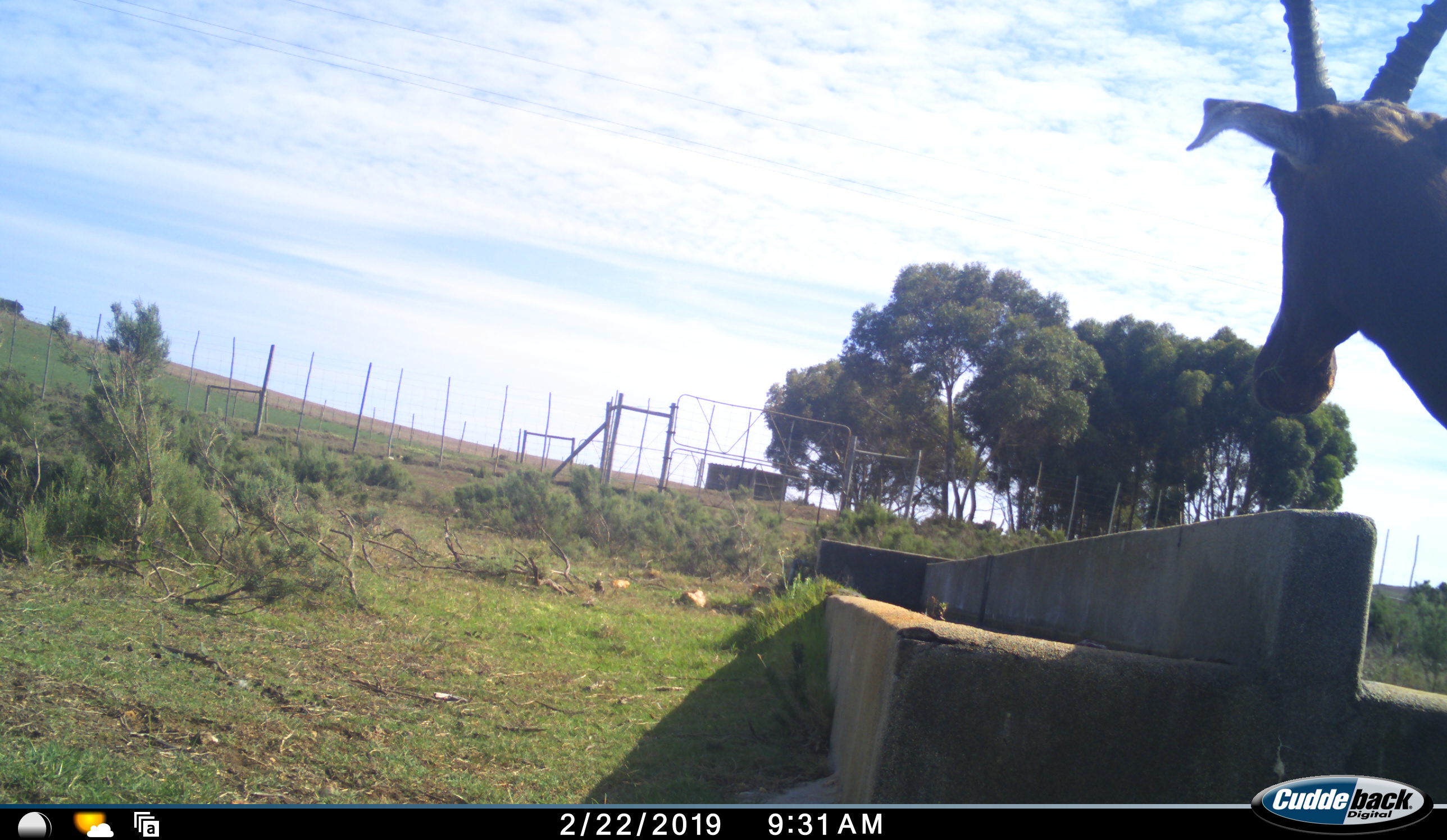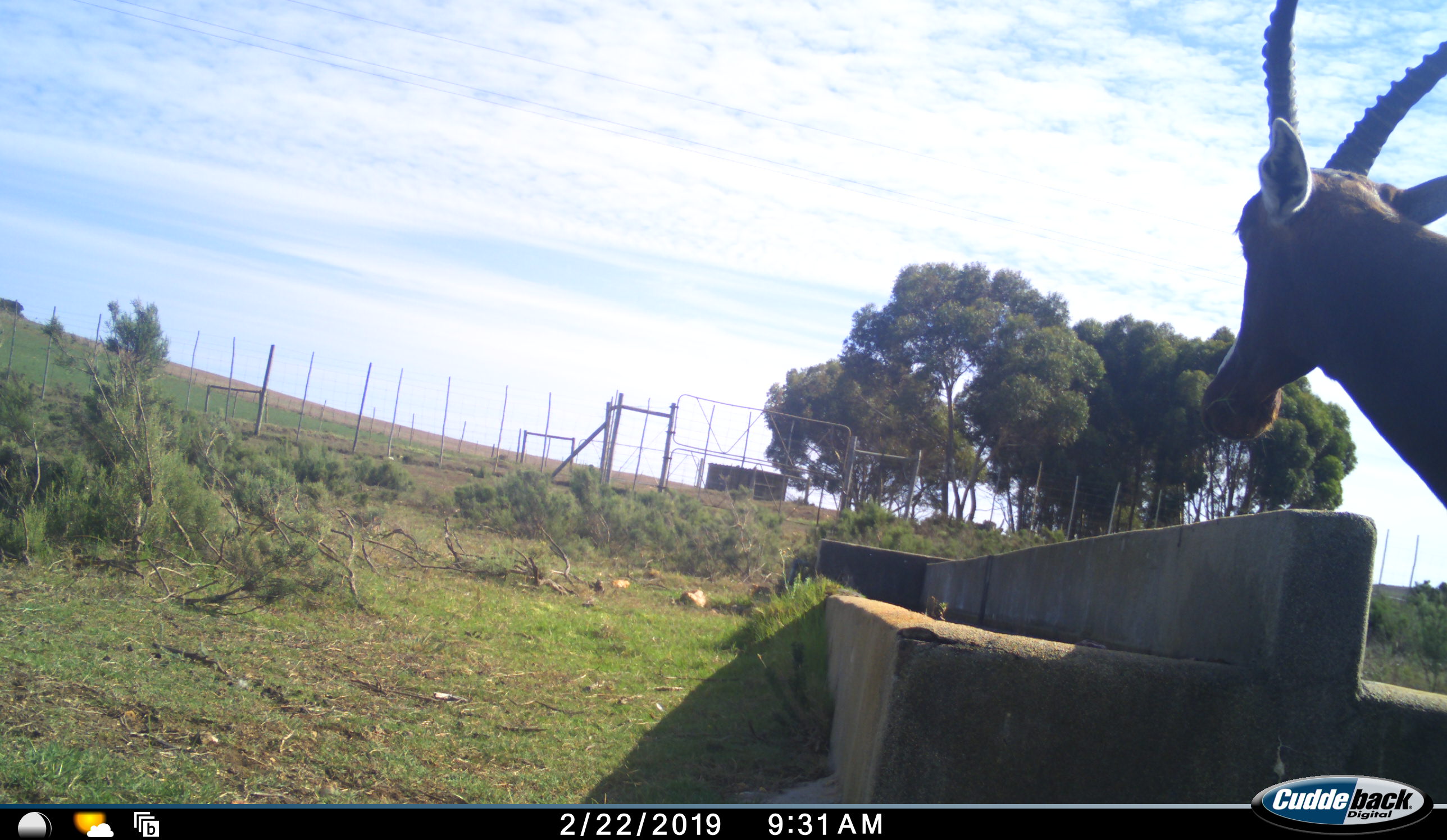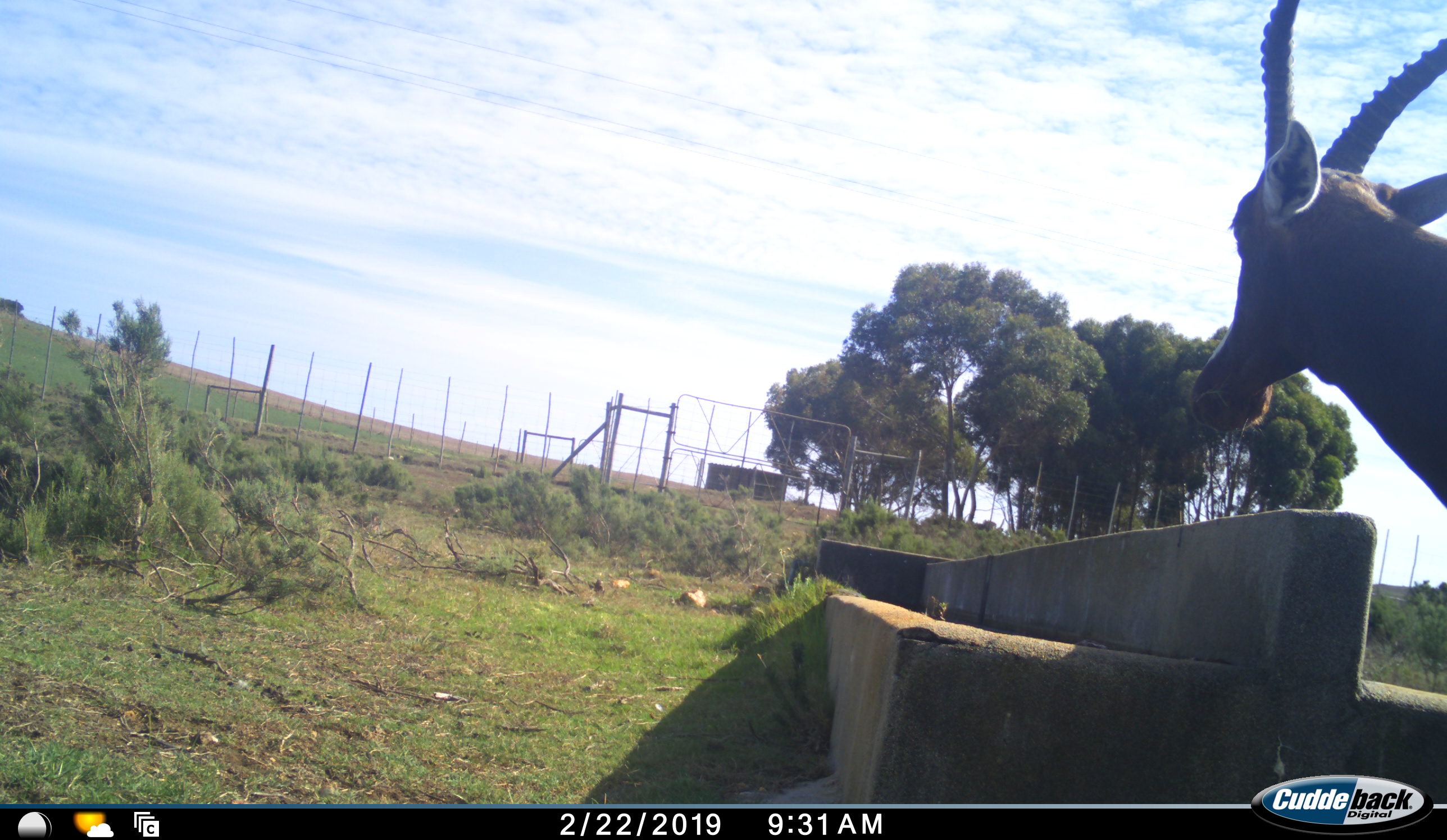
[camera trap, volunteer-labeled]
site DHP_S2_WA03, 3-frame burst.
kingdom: Animalia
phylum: Chordata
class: Mammalia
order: Artiodactyla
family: Bovidae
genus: Damaliscus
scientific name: Damaliscus pygargus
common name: bontebok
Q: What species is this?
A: Bontebok (Damaliscus pygargus).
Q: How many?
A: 1.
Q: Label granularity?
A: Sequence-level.